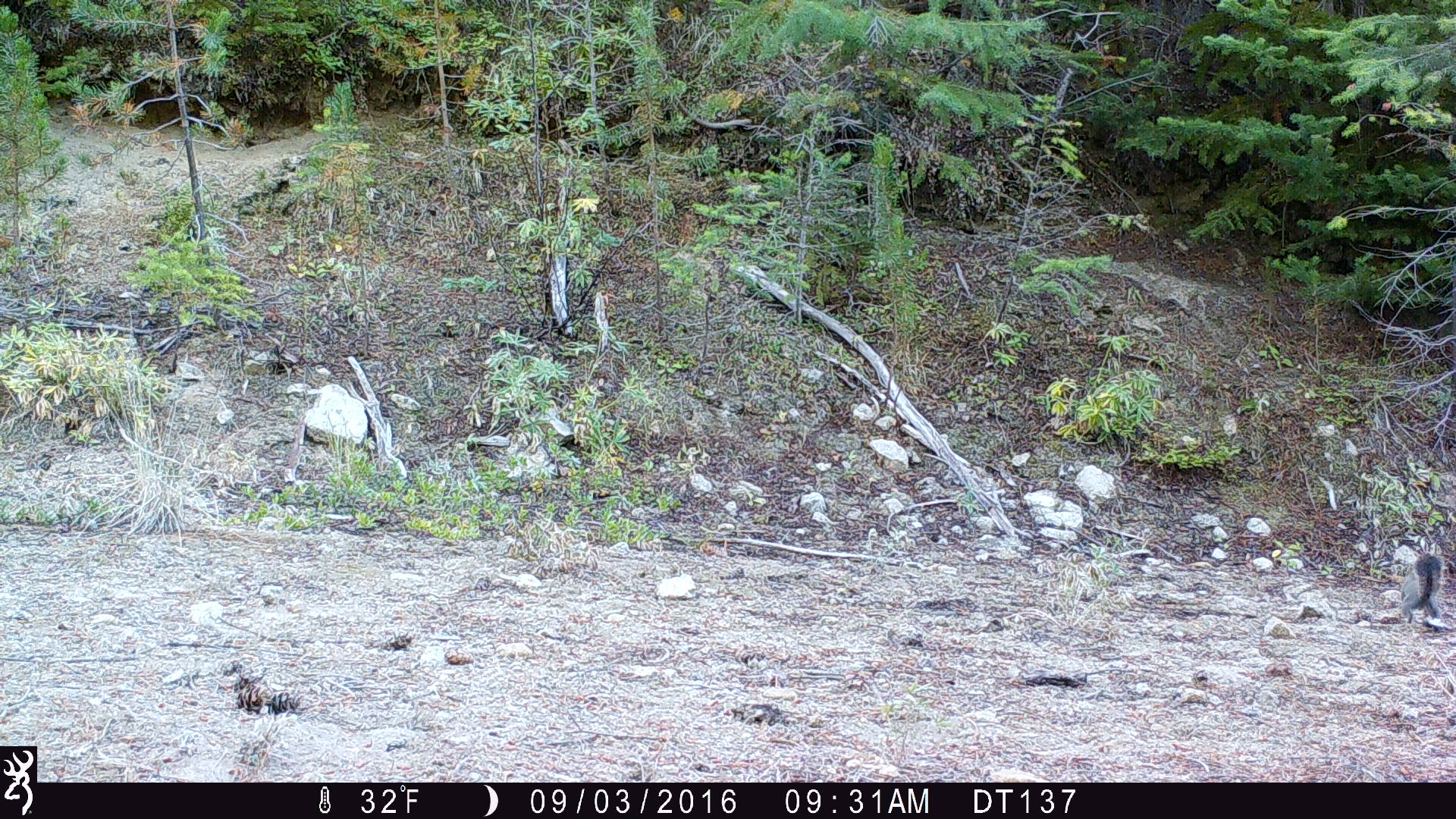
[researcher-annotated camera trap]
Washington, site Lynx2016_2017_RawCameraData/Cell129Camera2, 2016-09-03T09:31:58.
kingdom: Animalia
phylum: Chordata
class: Mammalia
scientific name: Mammalia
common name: small mammal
Small mammal (Mammalia). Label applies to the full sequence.